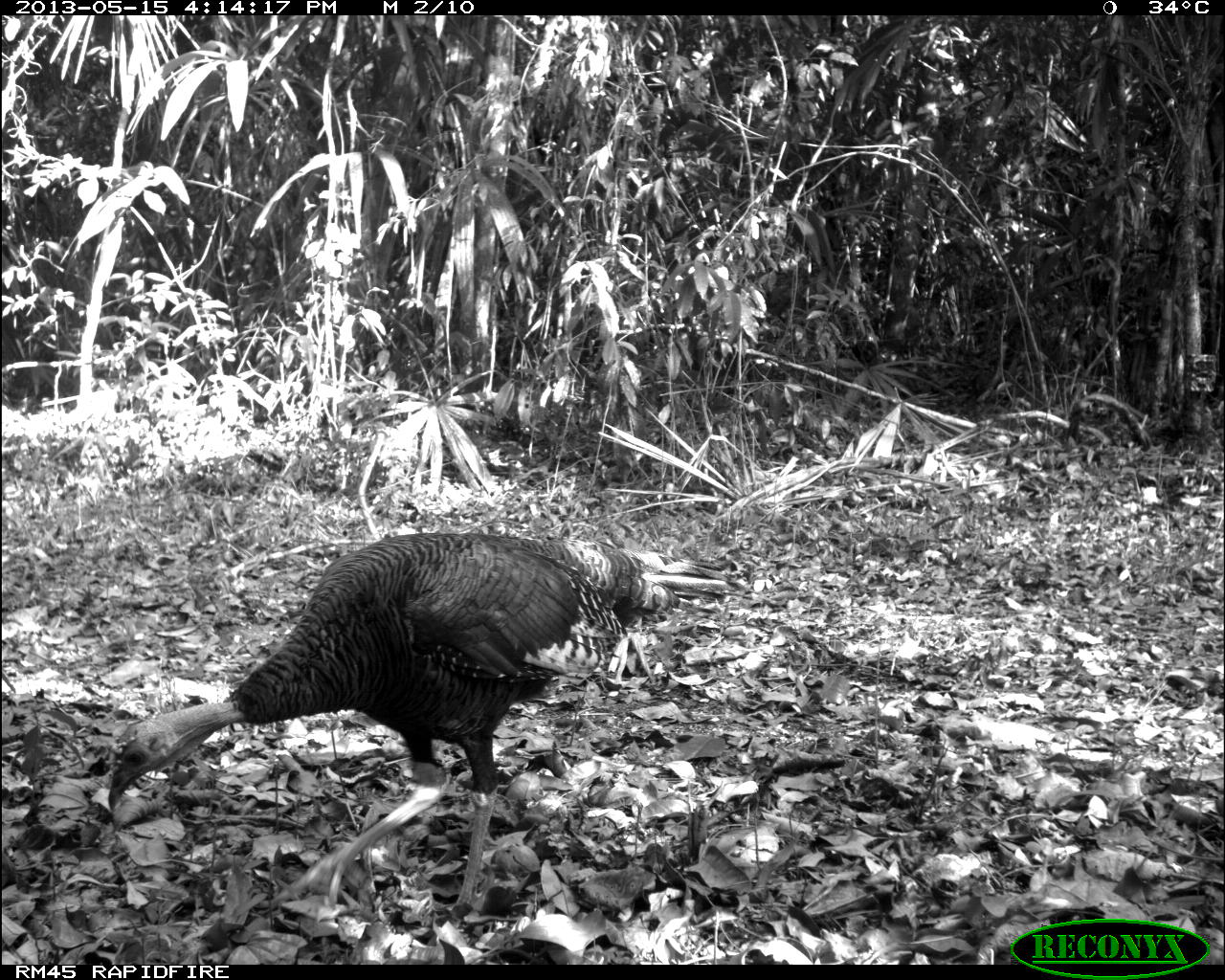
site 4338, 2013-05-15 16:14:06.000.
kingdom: Animalia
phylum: Chordata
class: Aves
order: Galliformes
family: Phasianidae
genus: Meleagris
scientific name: Meleagris ocellata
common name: ocellated turkey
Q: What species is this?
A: Meleagris ocellata (ocellated turkey).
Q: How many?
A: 4.